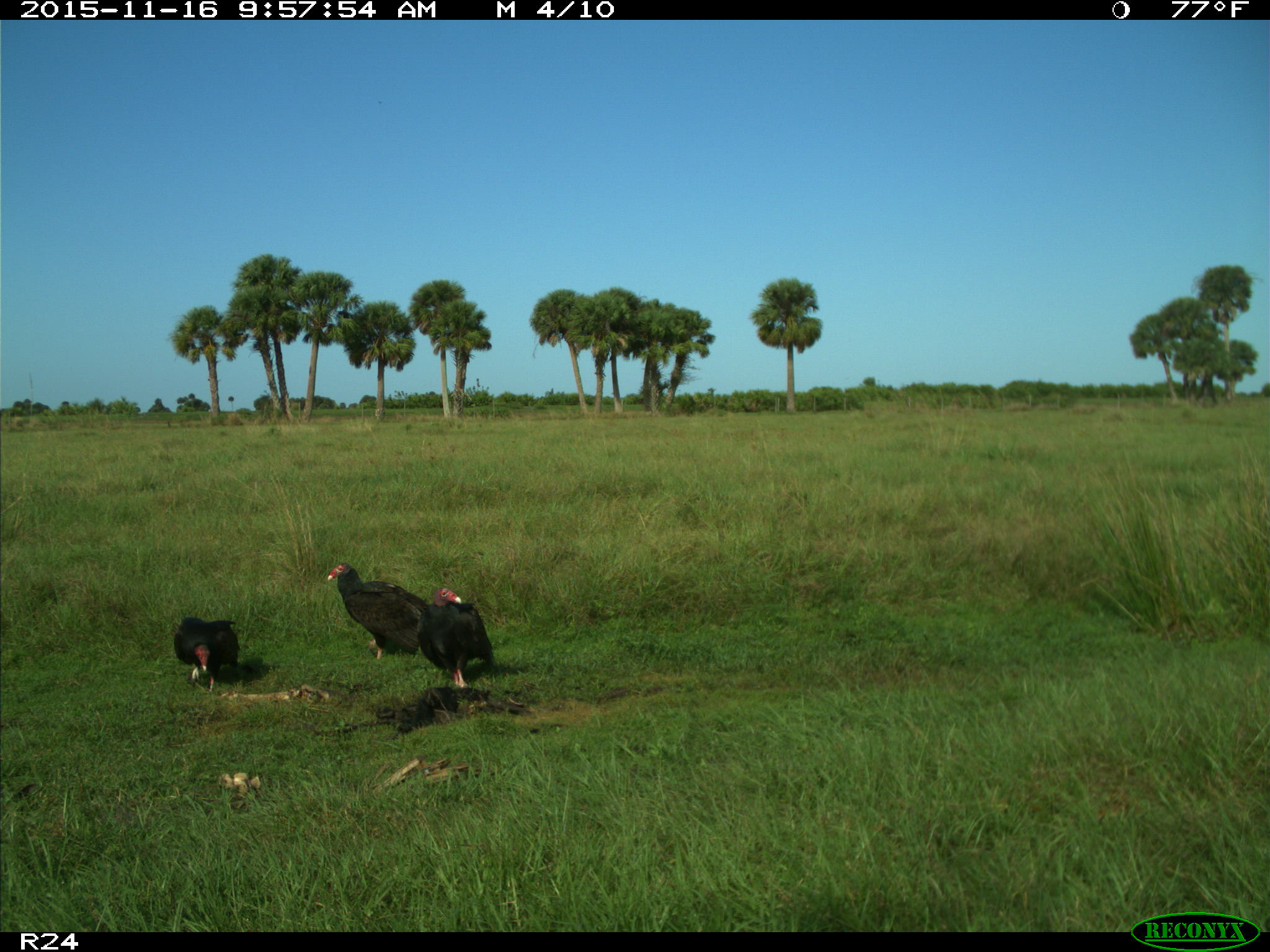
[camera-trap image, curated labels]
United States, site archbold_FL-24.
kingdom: Animalia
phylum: Chordata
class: Aves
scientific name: Aves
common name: birds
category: unidentified bird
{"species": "unidentified bird (birds) (Aves)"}